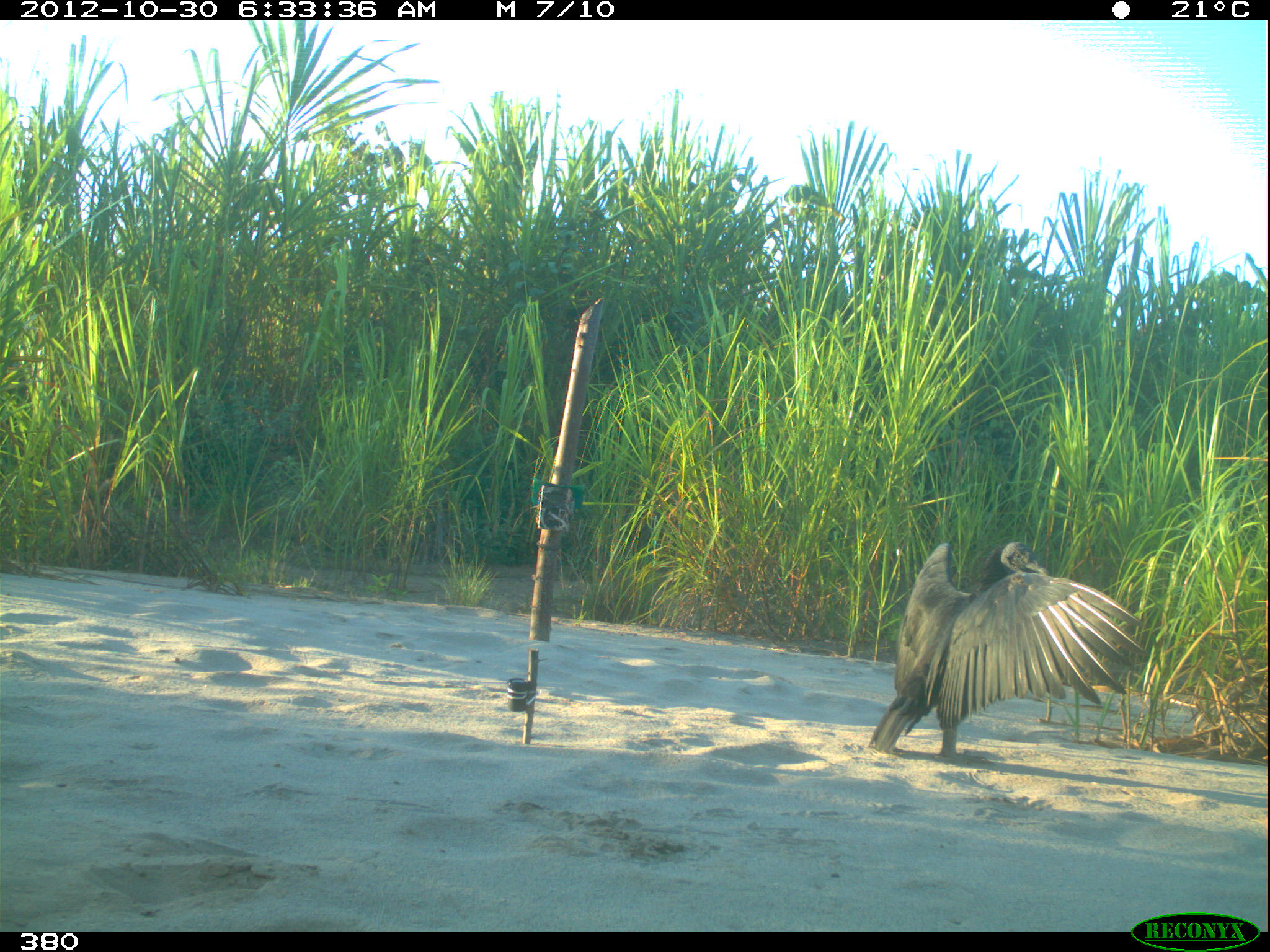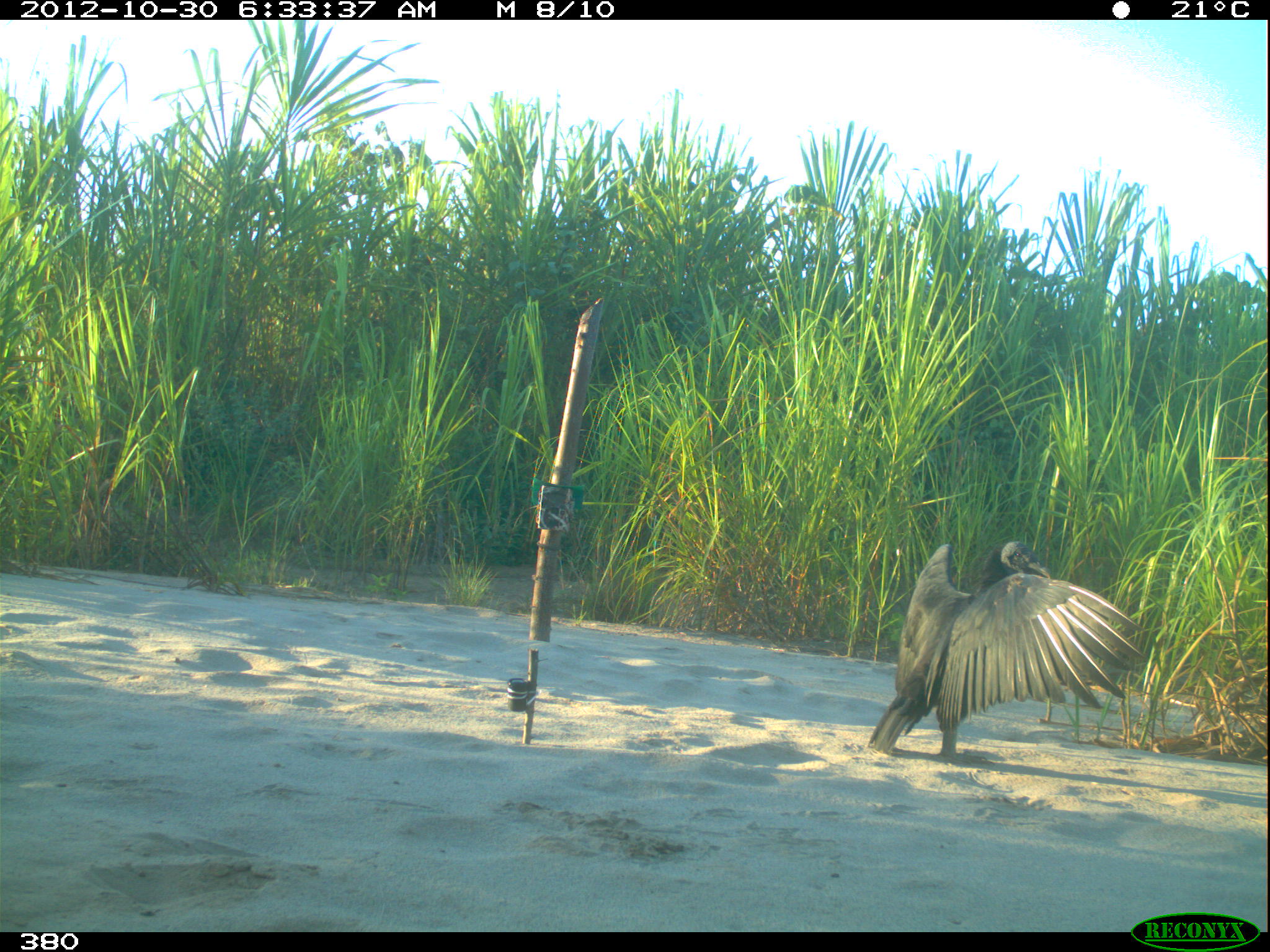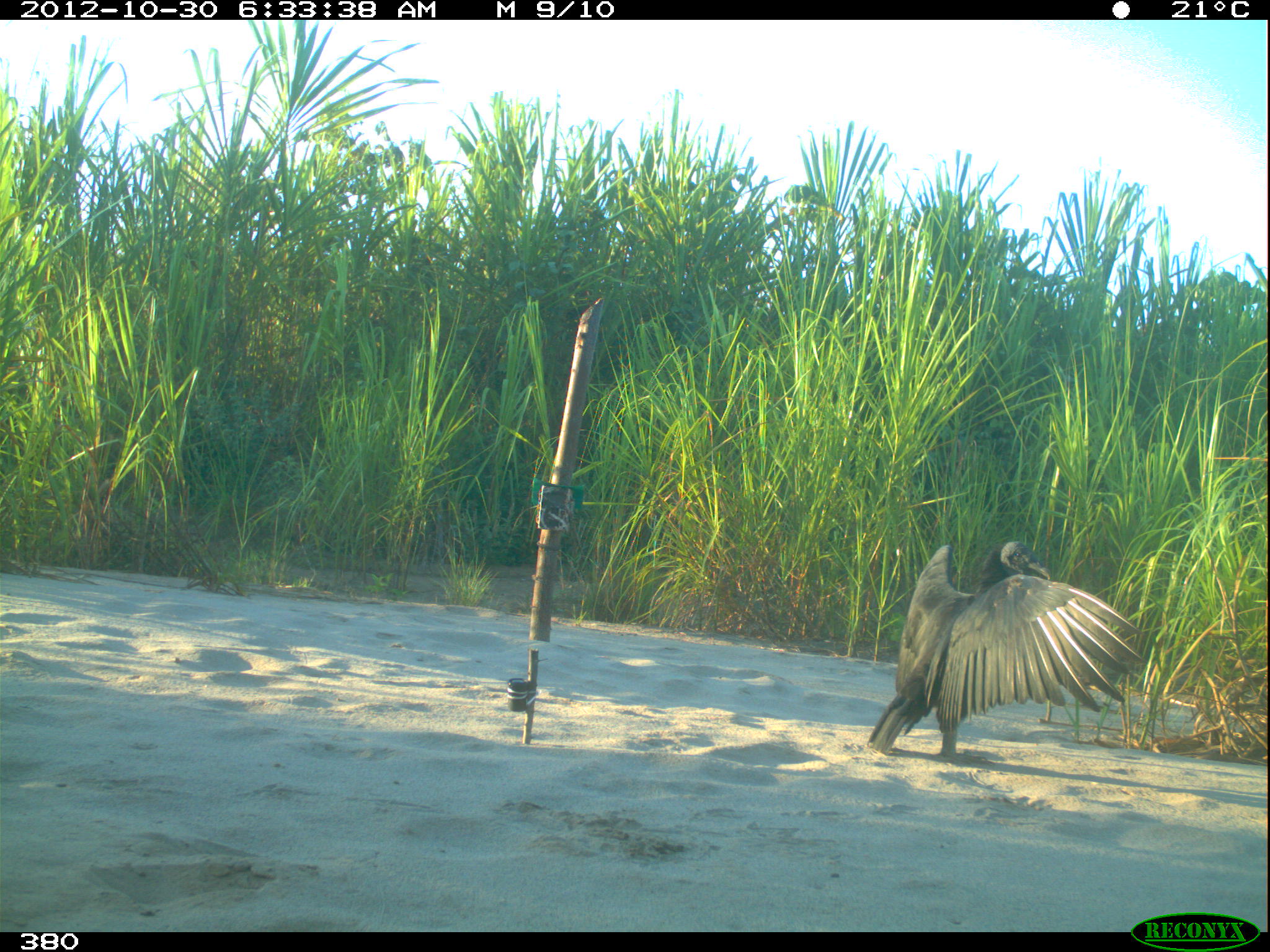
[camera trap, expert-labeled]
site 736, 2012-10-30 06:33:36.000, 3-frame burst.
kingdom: Animalia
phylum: Chordata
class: Aves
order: Cathartiformes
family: Cathartidae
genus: Coragyps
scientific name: Coragyps atratus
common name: black vulture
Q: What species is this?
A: Coragyps atratus (black vulture).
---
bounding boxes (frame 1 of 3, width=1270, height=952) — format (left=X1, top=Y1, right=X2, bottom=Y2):
coragyps atratus: (left=866, top=540, right=1149, bottom=764)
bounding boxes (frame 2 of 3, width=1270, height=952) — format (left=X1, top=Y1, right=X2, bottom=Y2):
coragyps atratus: (left=867, top=540, right=1148, bottom=765)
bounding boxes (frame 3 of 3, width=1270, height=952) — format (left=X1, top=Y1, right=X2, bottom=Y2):
coragyps atratus: (left=865, top=540, right=1148, bottom=765)